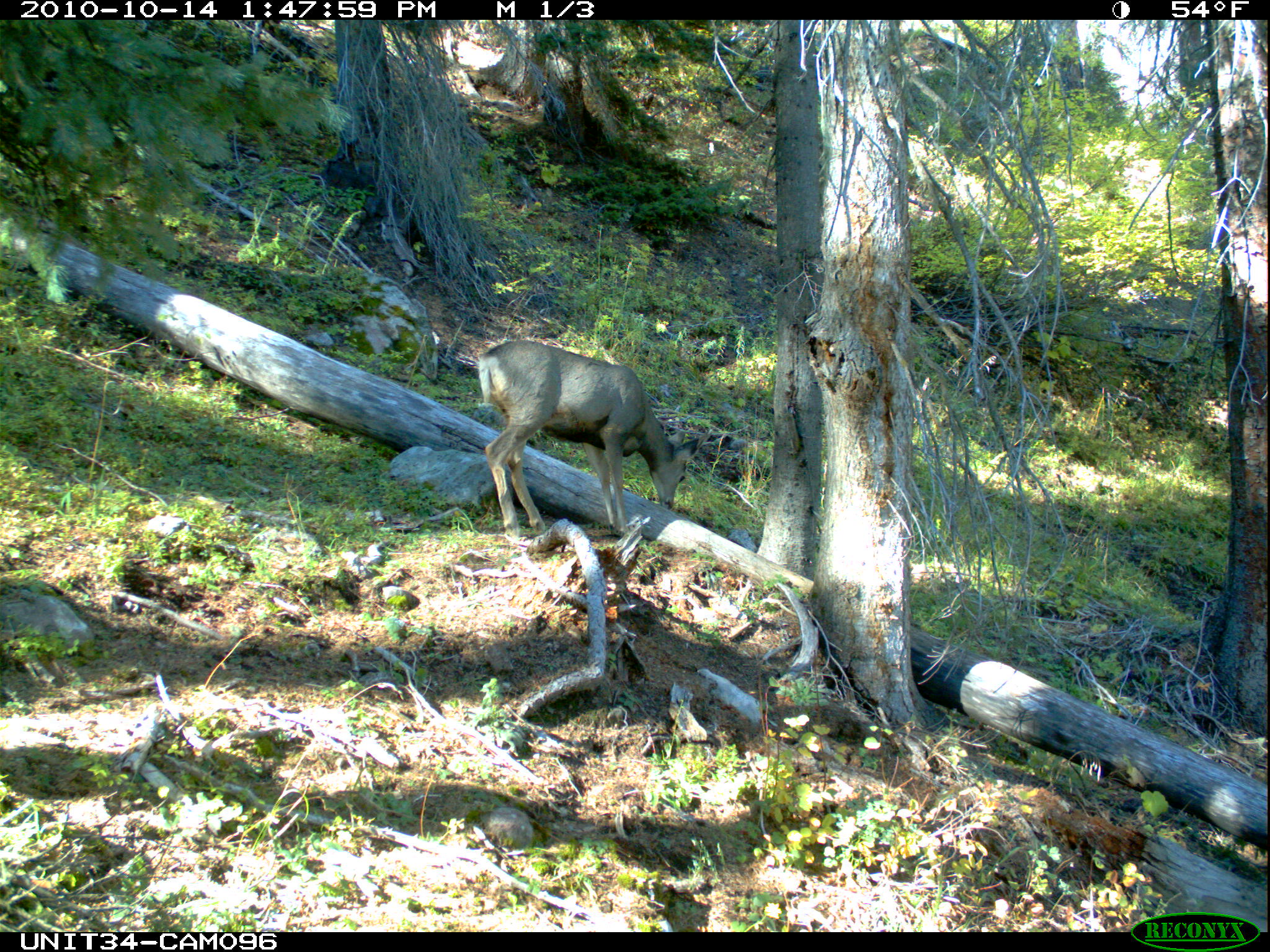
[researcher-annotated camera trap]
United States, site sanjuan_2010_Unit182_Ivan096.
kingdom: Animalia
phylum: Chordata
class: Mammalia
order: Artiodactyla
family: Cervidae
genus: Odocoileus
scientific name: Odocoileus hemionus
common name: mule deer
Odocoileus hemionus (mule deer).